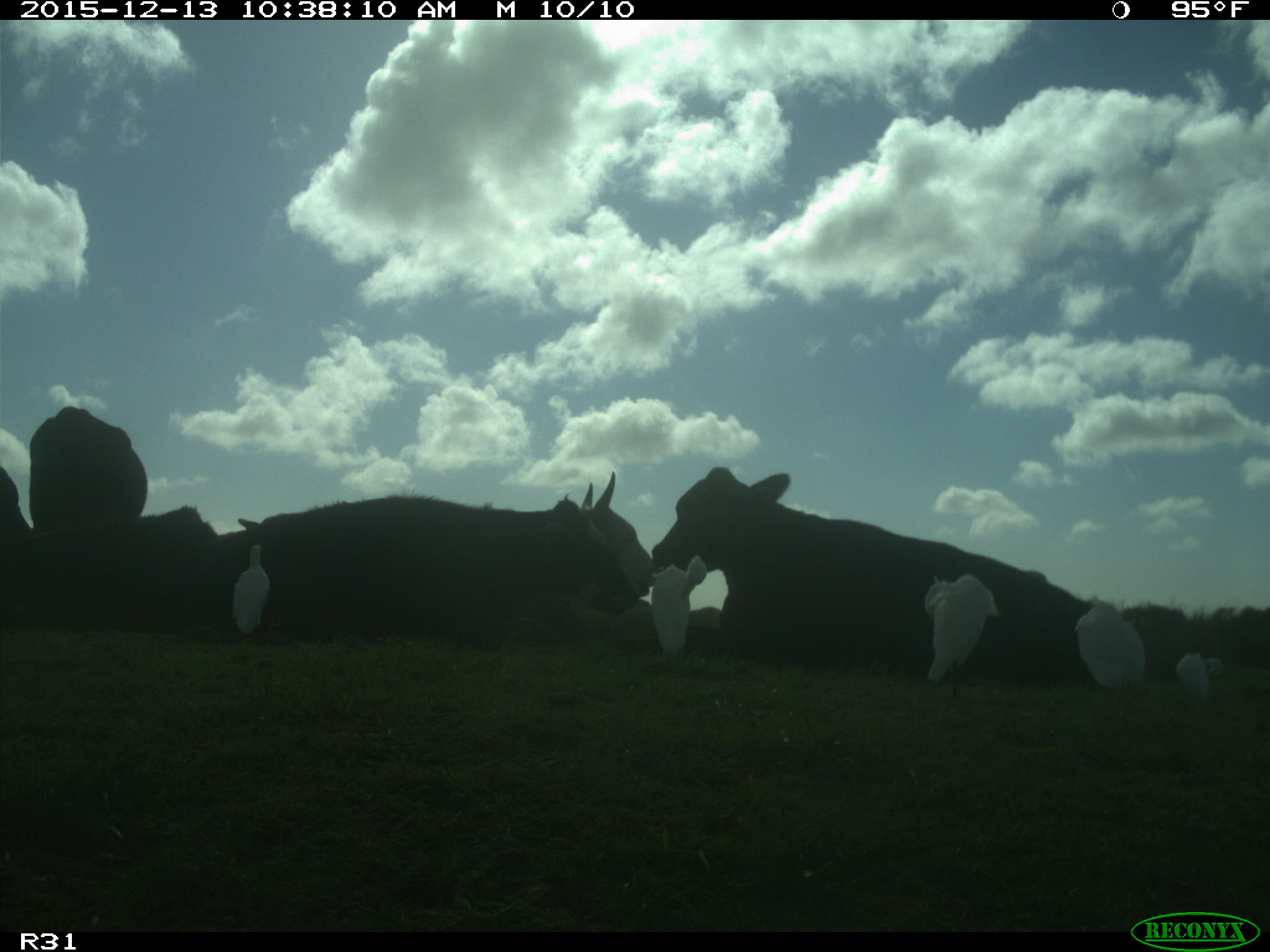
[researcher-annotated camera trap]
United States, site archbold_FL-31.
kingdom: Animalia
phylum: Chordata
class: Mammalia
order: Artiodactyla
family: Bovidae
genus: Bos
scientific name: Bos taurus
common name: domestic cow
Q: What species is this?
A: Bos taurus (domestic cow).